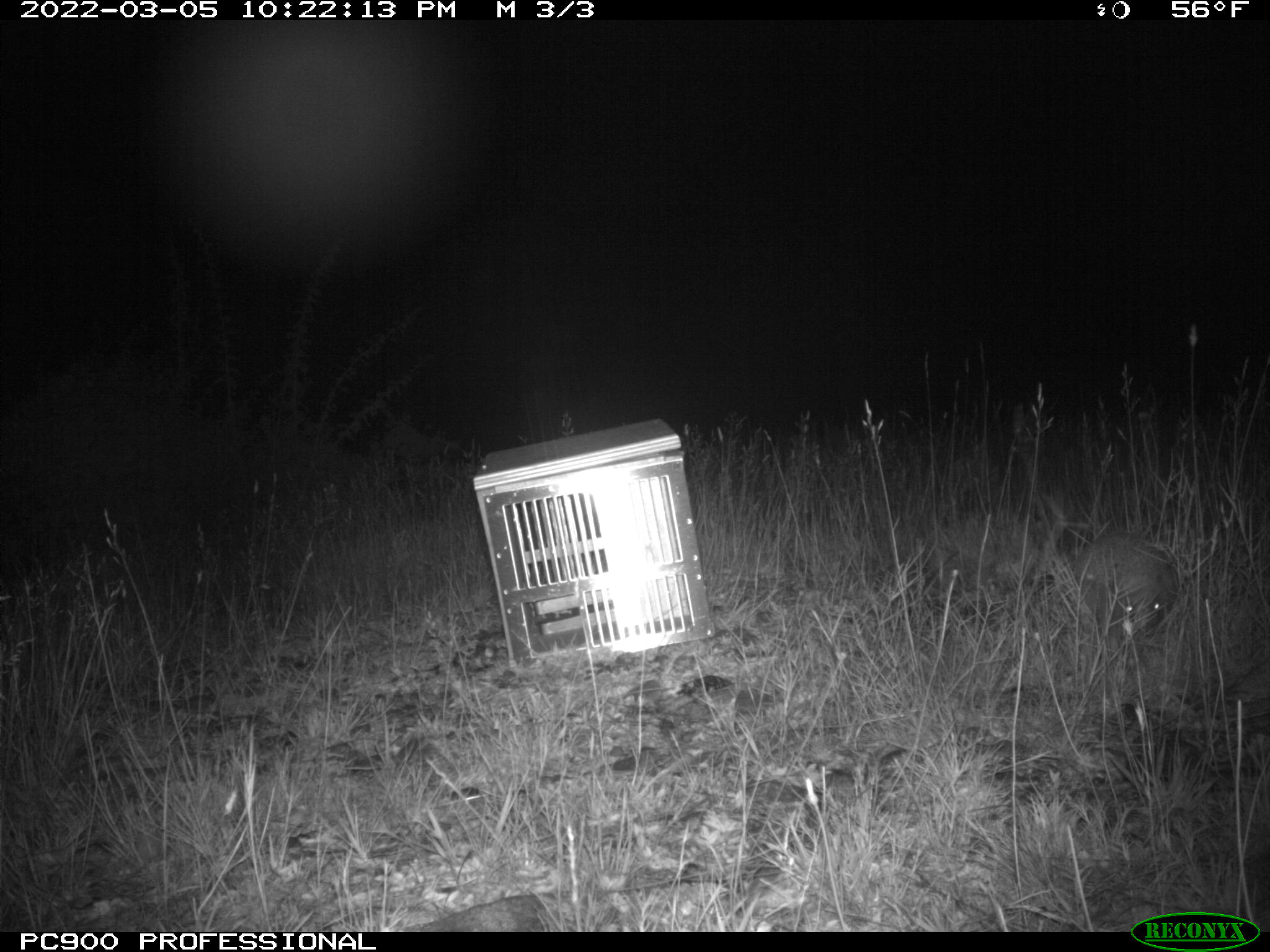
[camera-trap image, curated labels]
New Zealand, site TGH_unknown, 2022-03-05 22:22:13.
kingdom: Animalia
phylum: Chordata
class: Mammalia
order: Eulipotyphla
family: Erinaceidae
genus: Erinaceus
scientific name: Erinaceus europaeus europaeus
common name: european hedgehog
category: hedgehog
Hedgehog (european hedgehog) (Erinaceus europaeus europaeus).